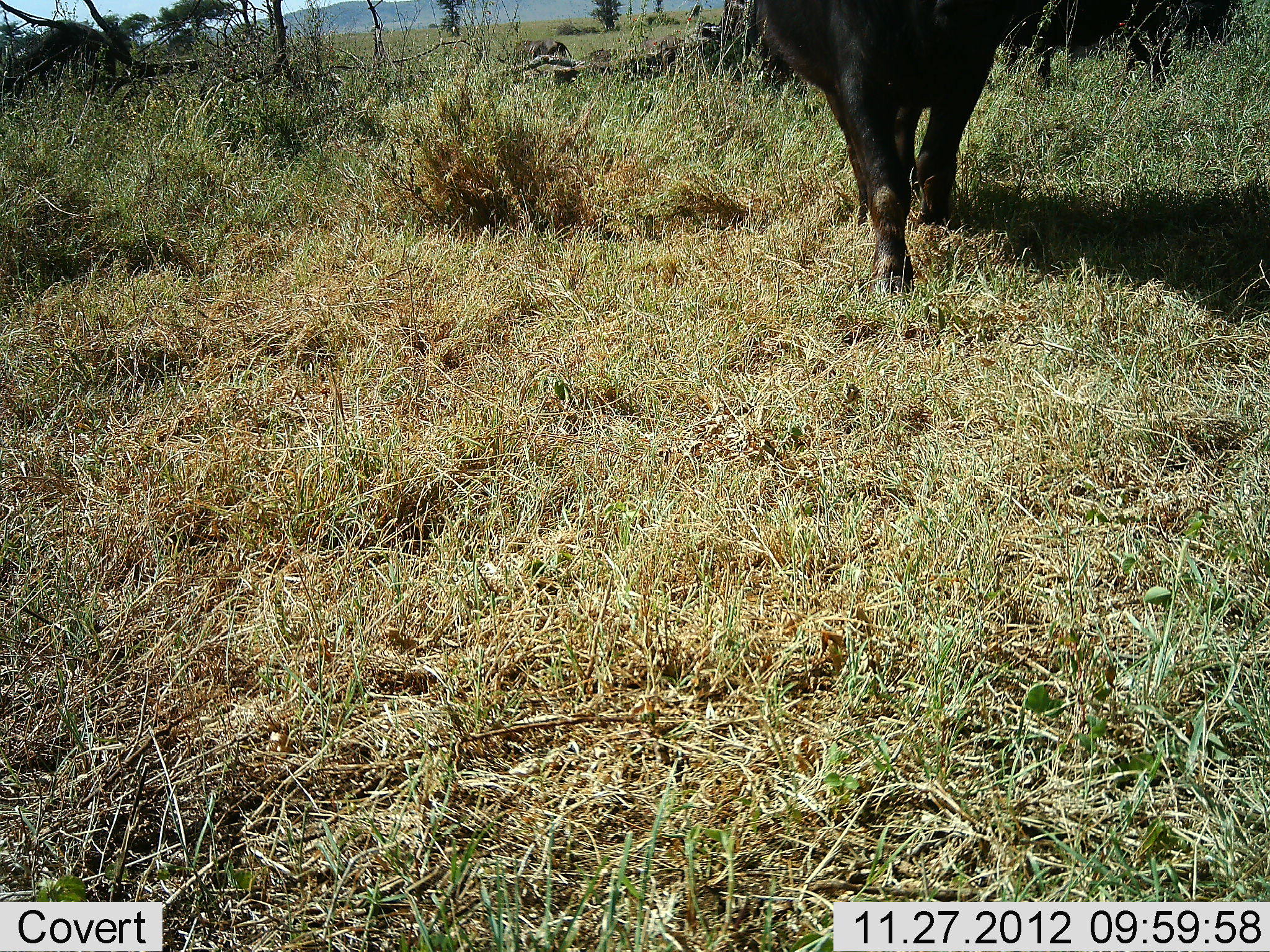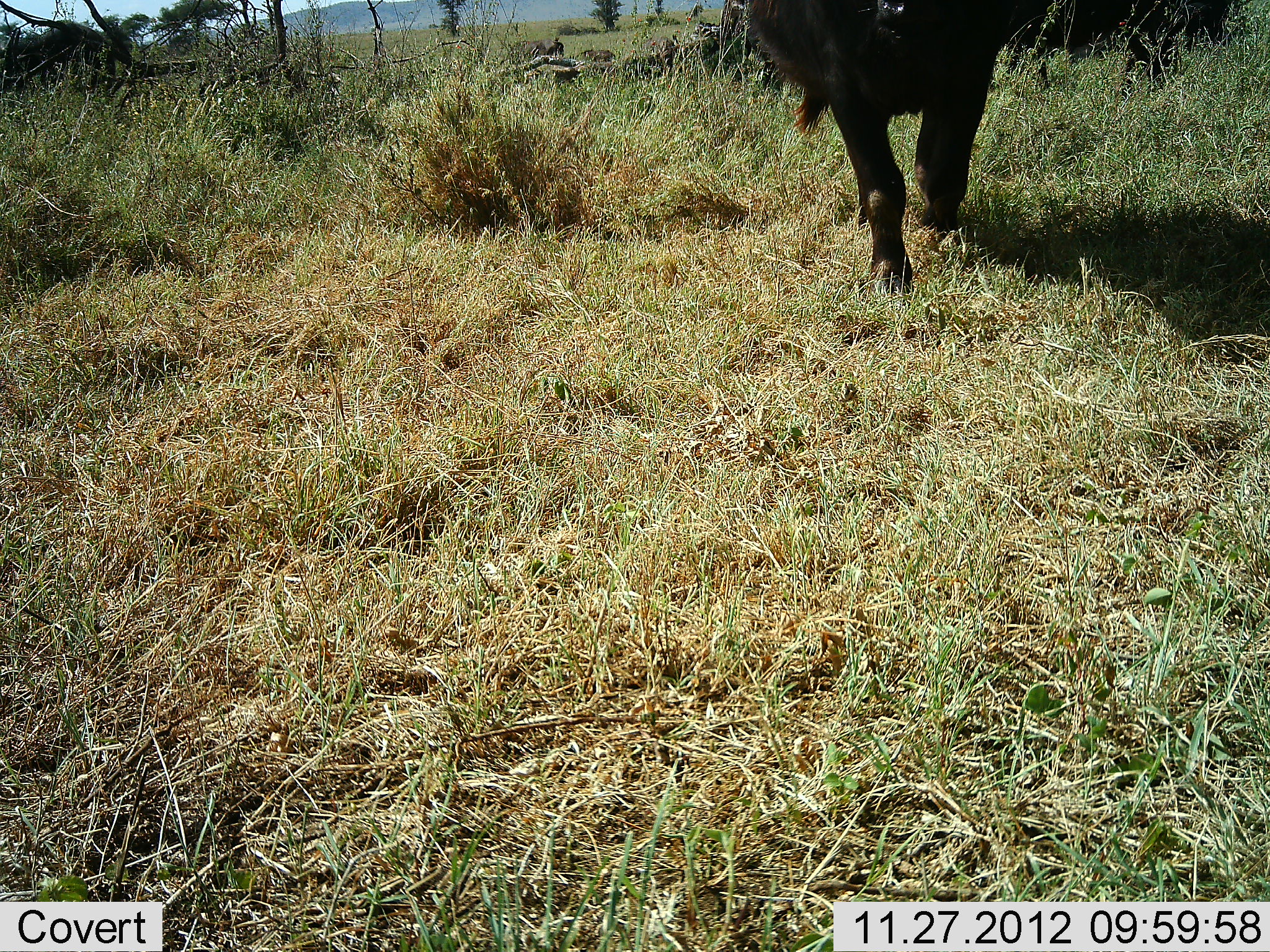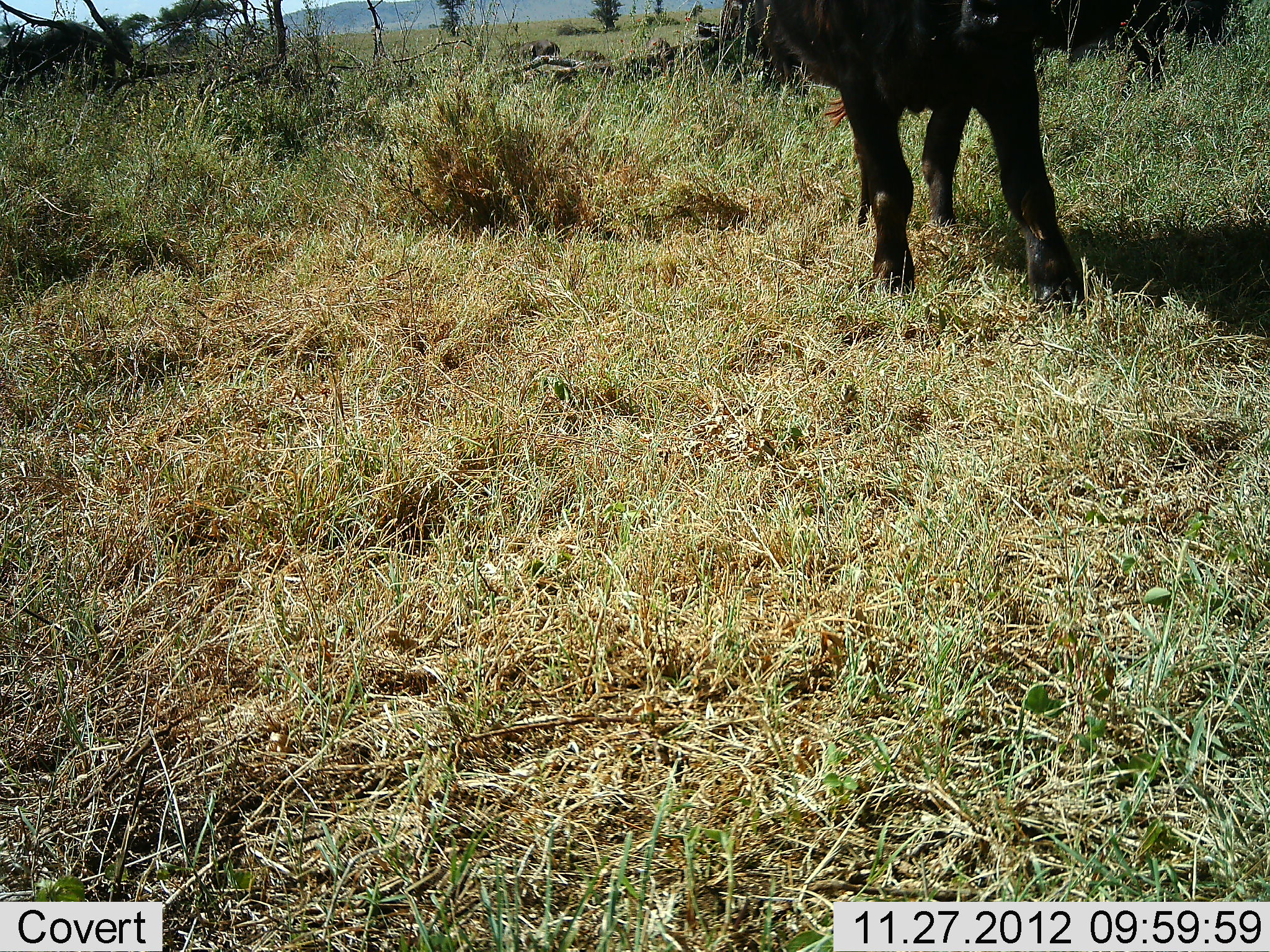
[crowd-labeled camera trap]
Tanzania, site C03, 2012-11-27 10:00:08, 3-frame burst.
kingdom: Animalia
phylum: Chordata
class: Mammalia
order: Artiodactyla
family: Bovidae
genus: Syncerus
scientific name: Syncerus caffer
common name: cape buffalo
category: buffalo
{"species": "buffalo (cape buffalo) (Syncerus caffer)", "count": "1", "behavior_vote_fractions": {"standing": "18%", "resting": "0%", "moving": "89%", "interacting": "0%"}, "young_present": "0%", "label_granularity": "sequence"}